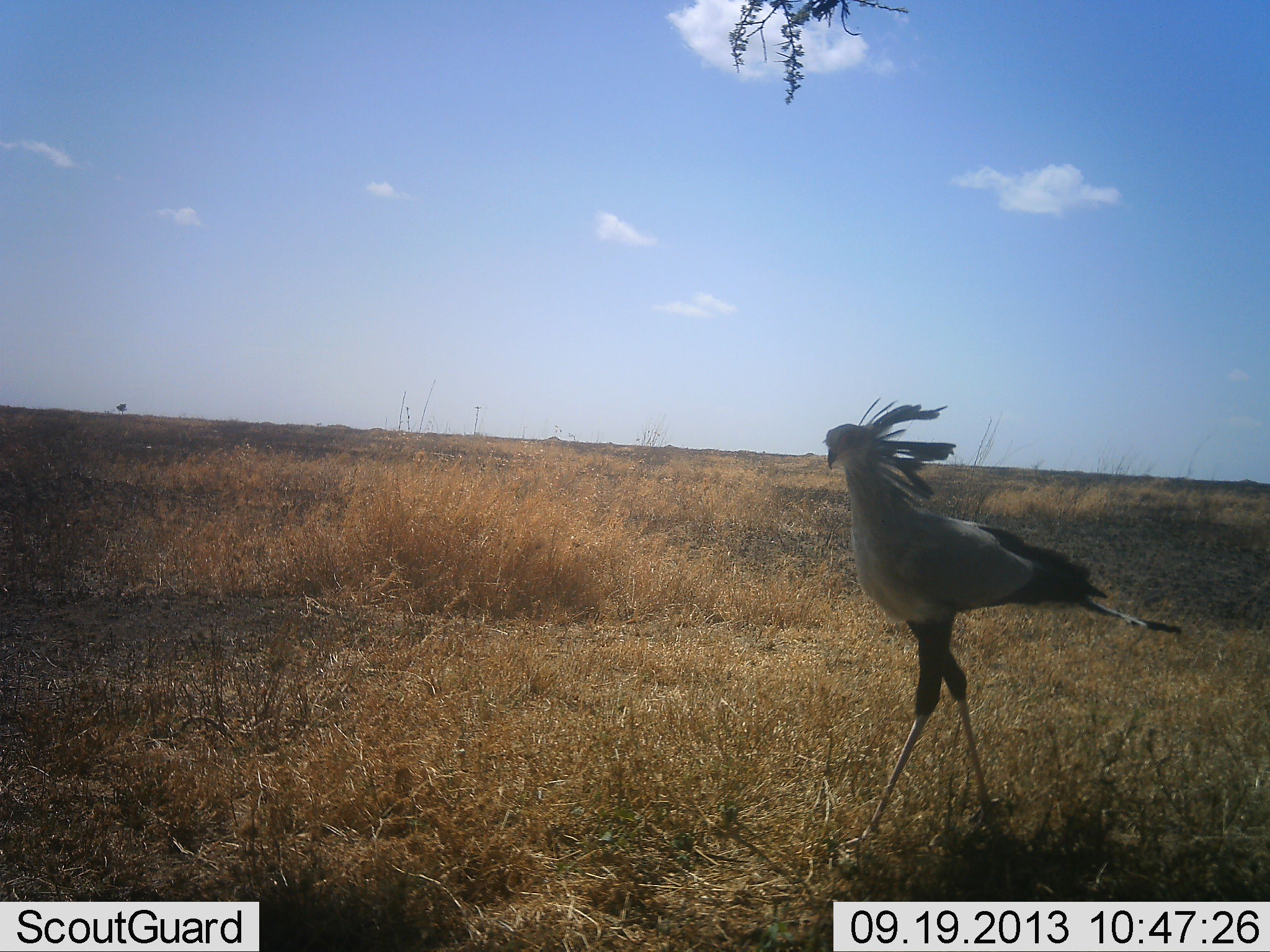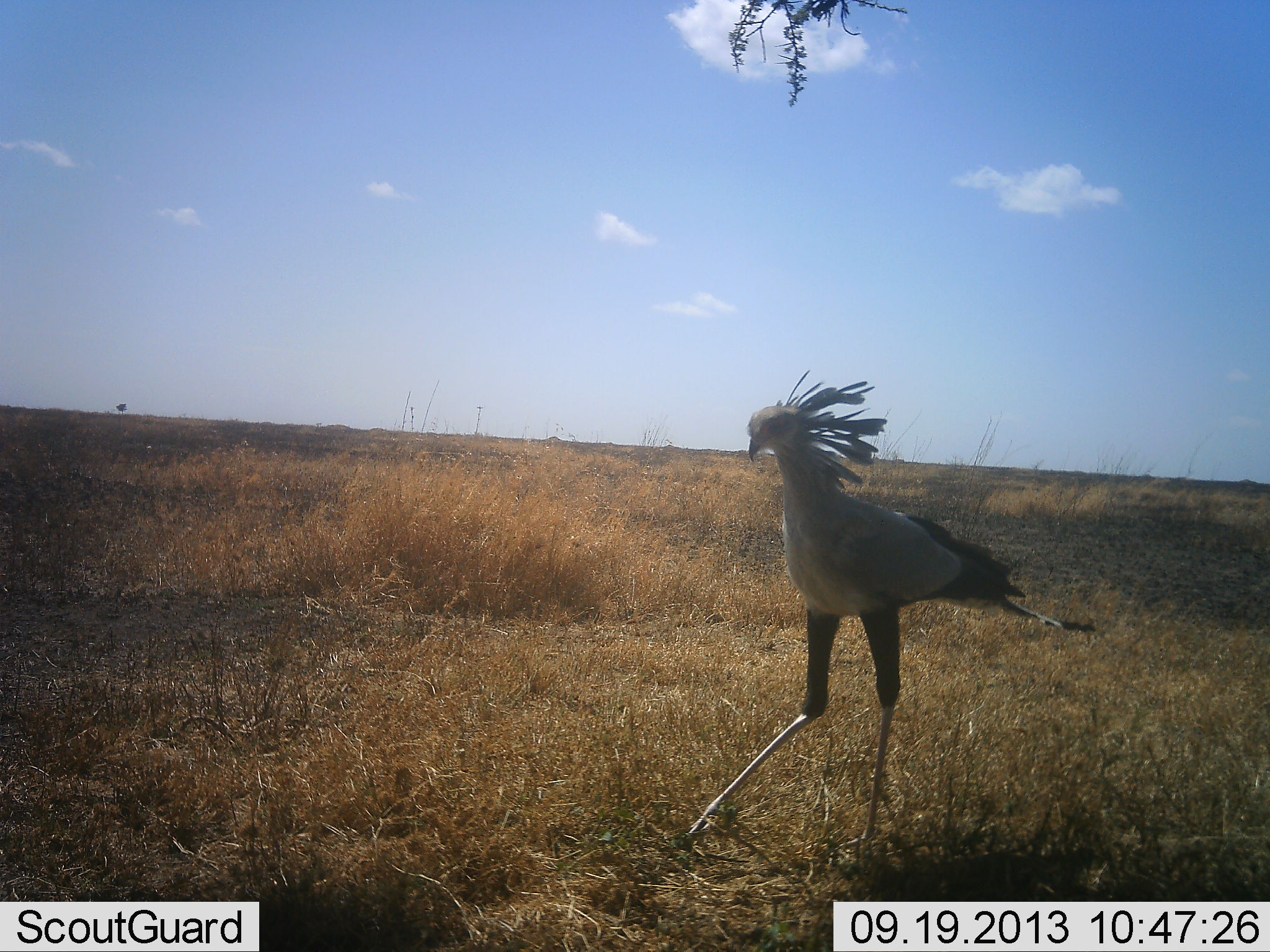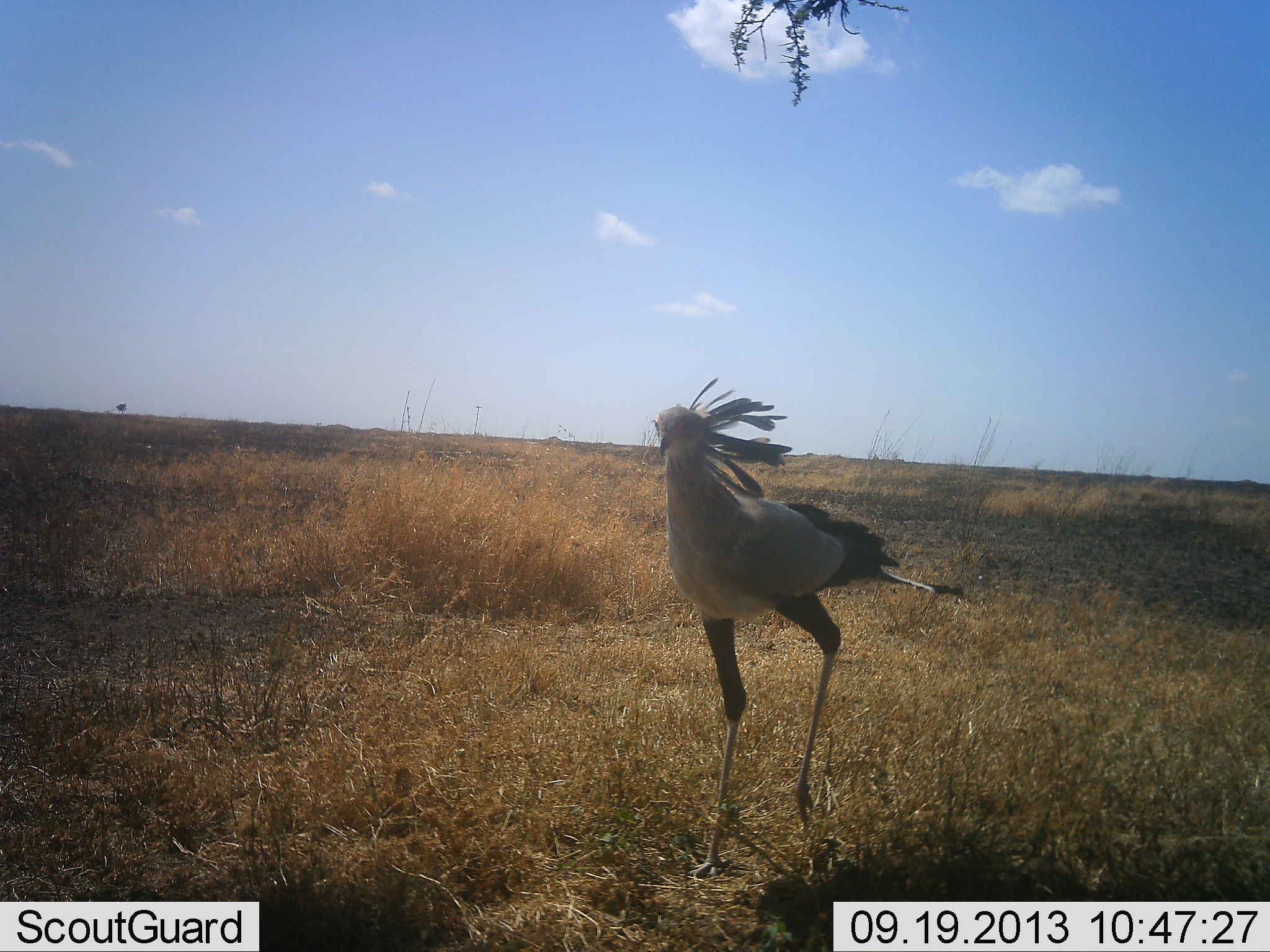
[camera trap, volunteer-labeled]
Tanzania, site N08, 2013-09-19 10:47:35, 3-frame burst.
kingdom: Animalia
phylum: Chordata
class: Aves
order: Accipitriformes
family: Sagittariidae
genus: Sagittarius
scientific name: Sagittarius serpentarius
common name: secretary bird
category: secretarybird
Secretarybird (secretary bird) (Sagittarius serpentarius), count 1. Behavior (volunteer vote fractions): standing 10%, resting 0%, moving 90%, interacting 0%. Young present (vote fraction): 0%. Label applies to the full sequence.